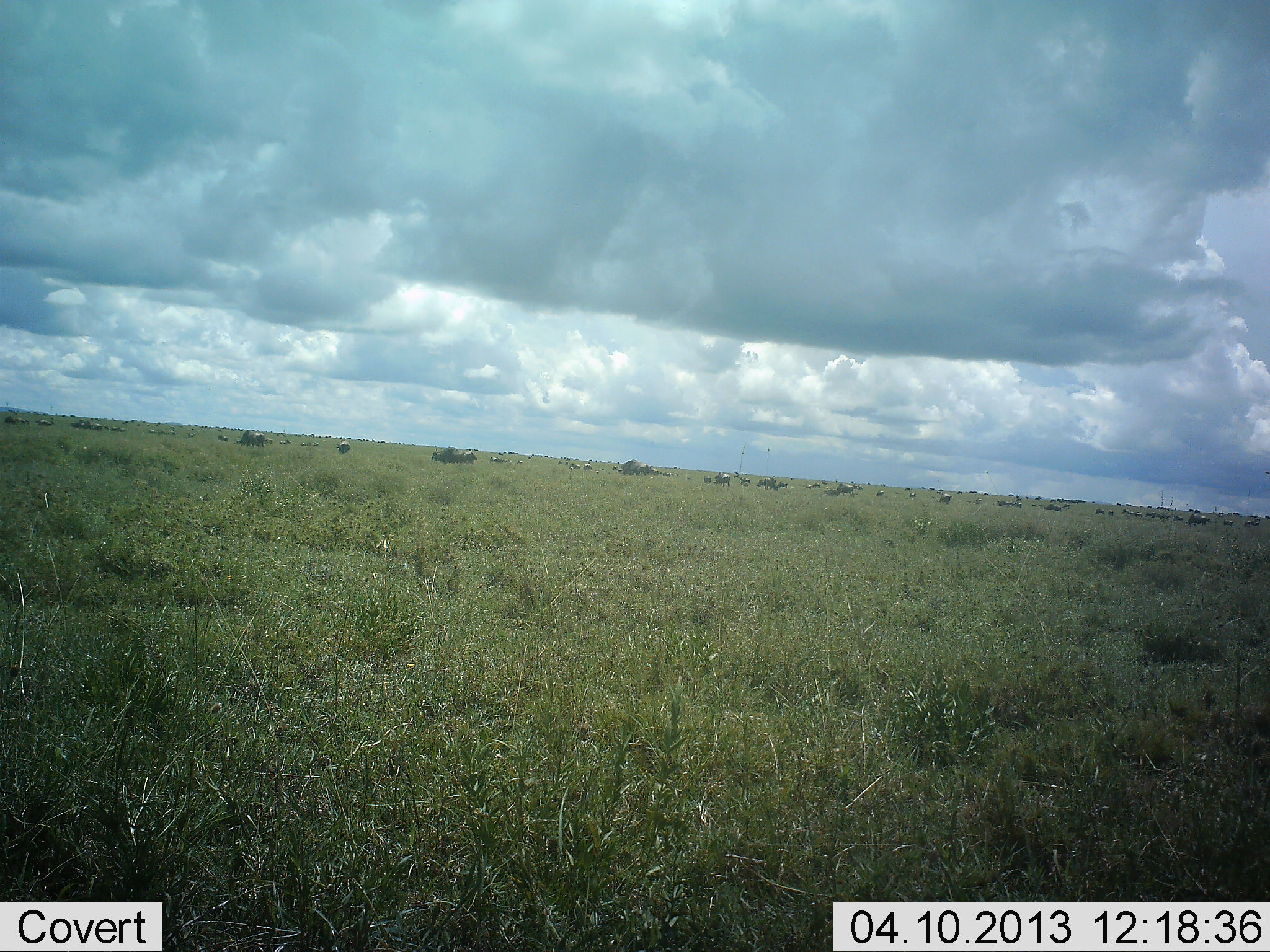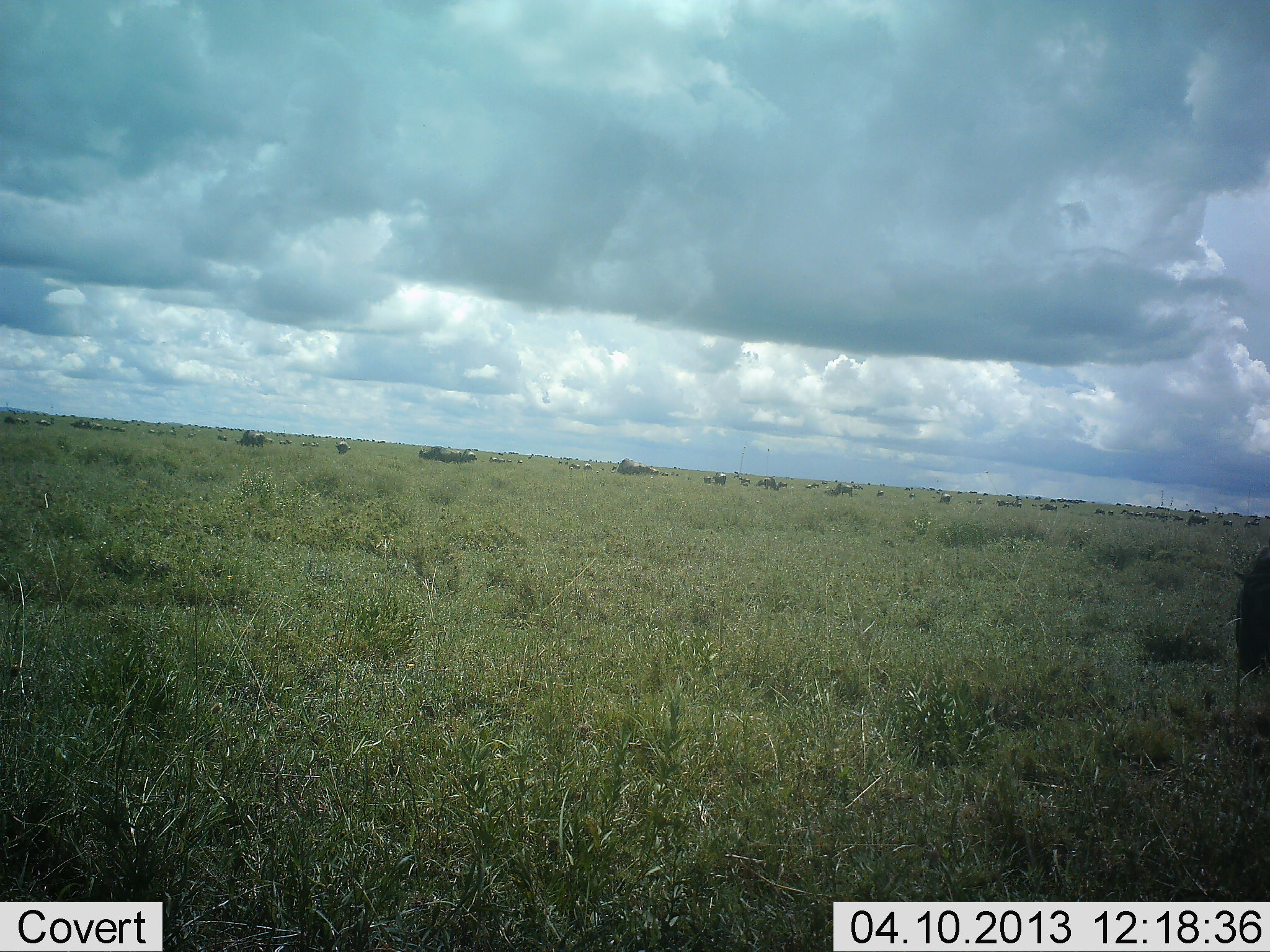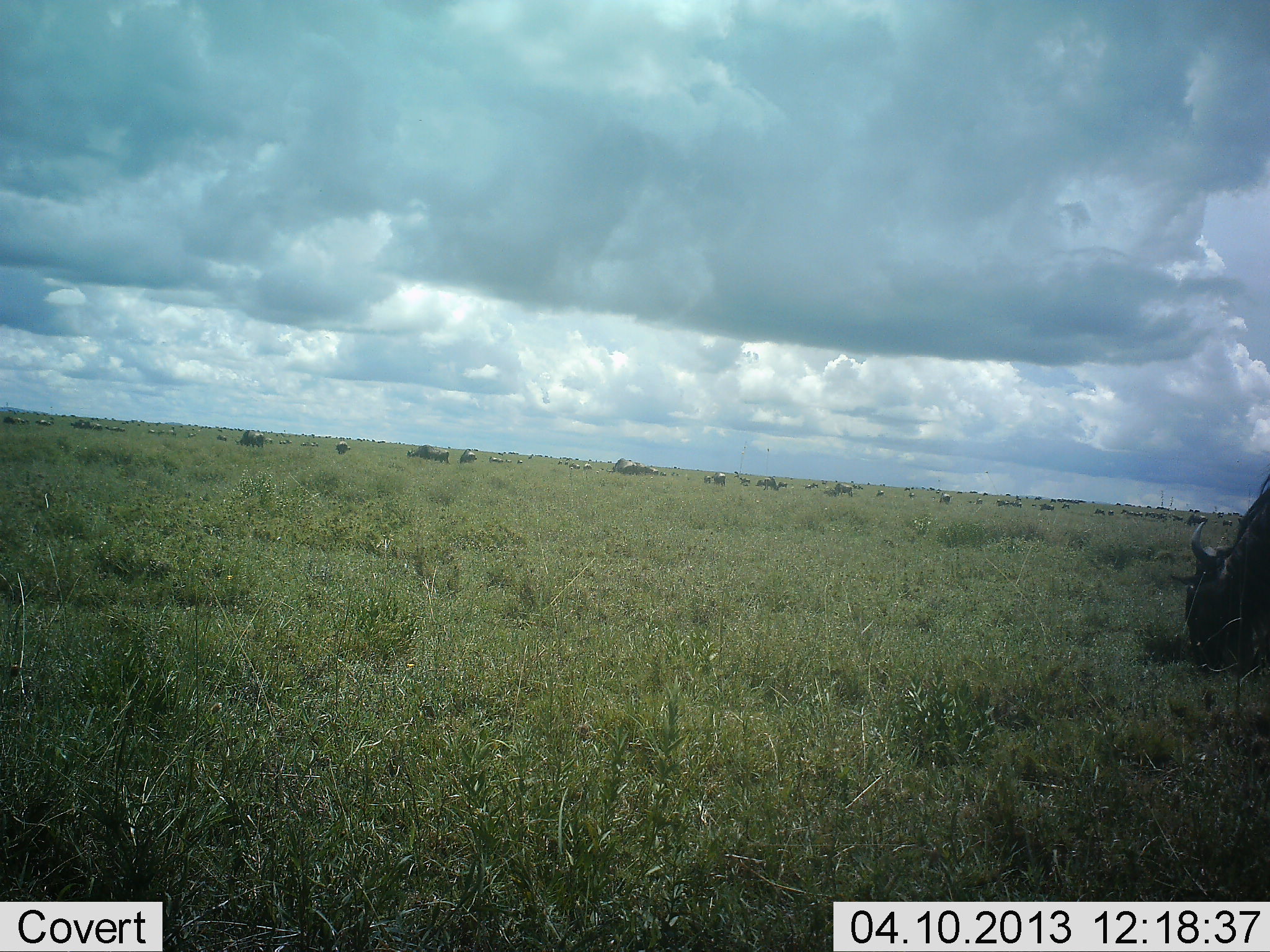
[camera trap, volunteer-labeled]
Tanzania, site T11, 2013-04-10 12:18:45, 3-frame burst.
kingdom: Animalia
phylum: Chordata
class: Mammalia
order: Artiodactyla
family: Bovidae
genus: Connochaetes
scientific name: Connochaetes taurinus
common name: blue wildebeest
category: wildebeest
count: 11-50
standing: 19%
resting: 3%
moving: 58%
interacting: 0%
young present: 3%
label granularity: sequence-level